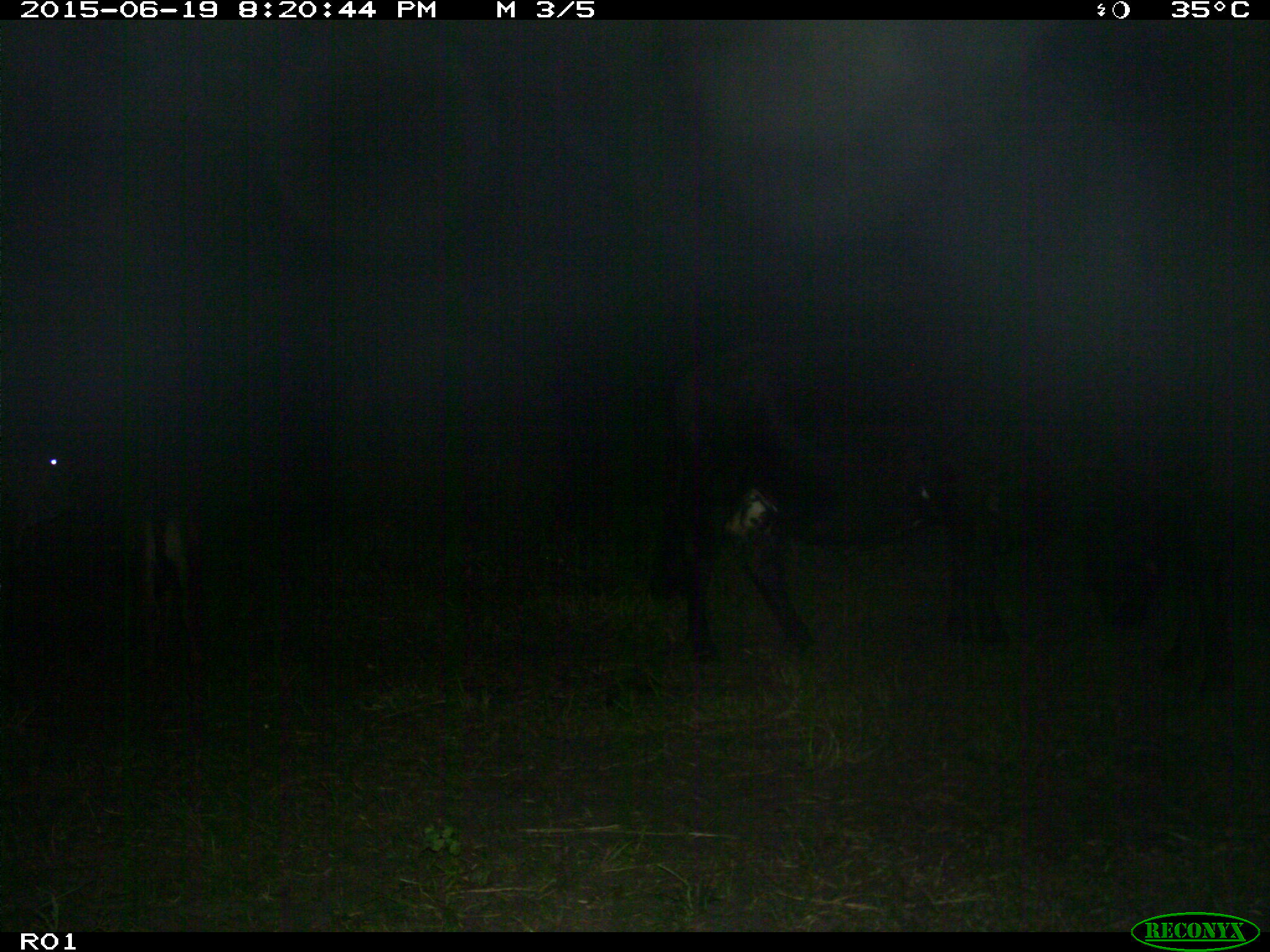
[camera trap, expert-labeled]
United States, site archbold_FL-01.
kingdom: Animalia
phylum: Chordata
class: Mammalia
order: Artiodactyla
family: Bovidae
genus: Bos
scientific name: Bos taurus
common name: domestic cow